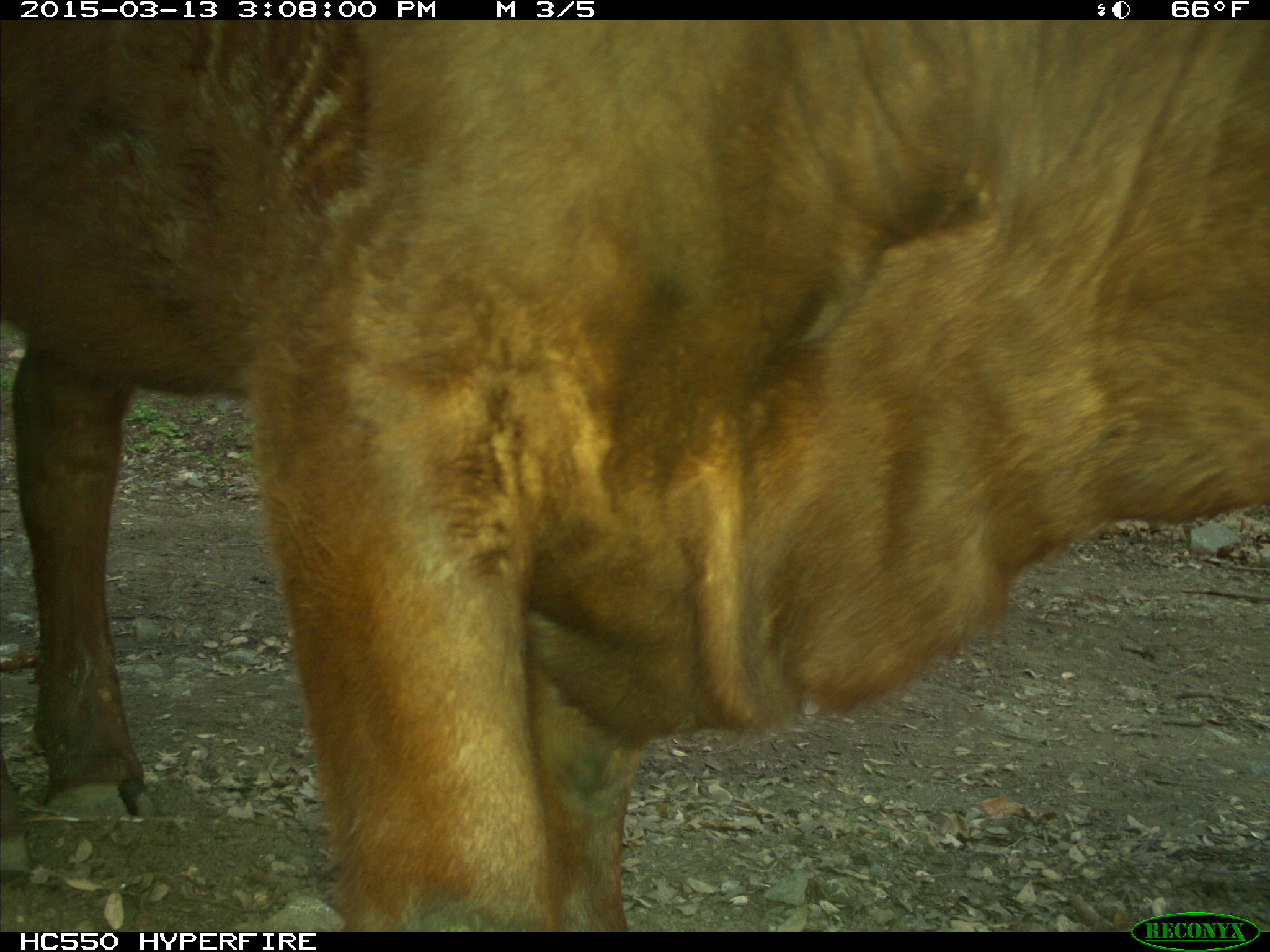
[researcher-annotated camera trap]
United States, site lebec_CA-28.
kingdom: Animalia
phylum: Chordata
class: Mammalia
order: Artiodactyla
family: Bovidae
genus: Bos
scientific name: Bos taurus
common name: domestic cow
Bos taurus (domestic cow).